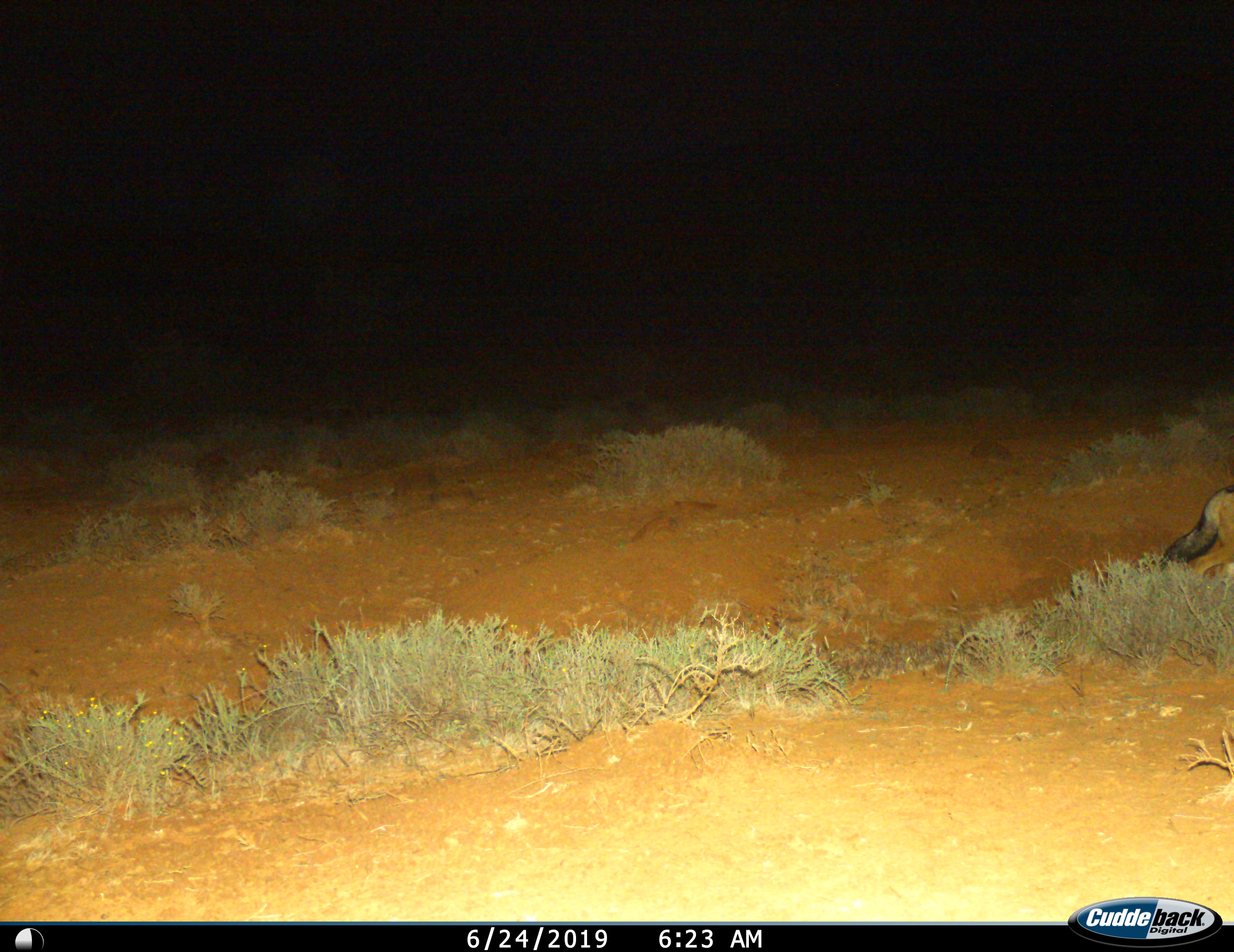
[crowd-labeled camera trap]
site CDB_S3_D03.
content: unidentified animal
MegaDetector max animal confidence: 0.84